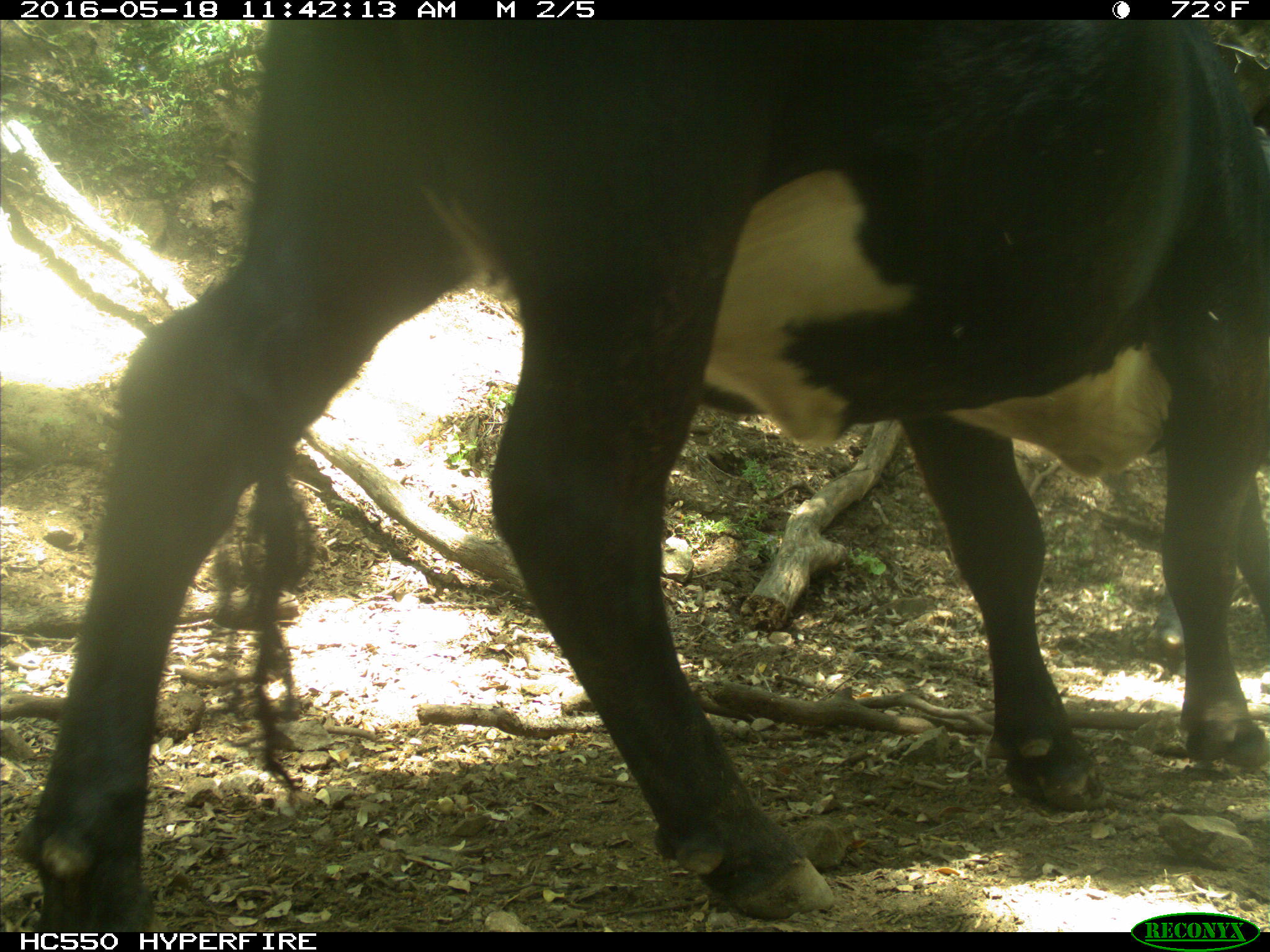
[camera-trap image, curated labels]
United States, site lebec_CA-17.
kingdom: Animalia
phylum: Chordata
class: Mammalia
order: Artiodactyla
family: Bovidae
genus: Bos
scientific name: Bos taurus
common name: domestic cow